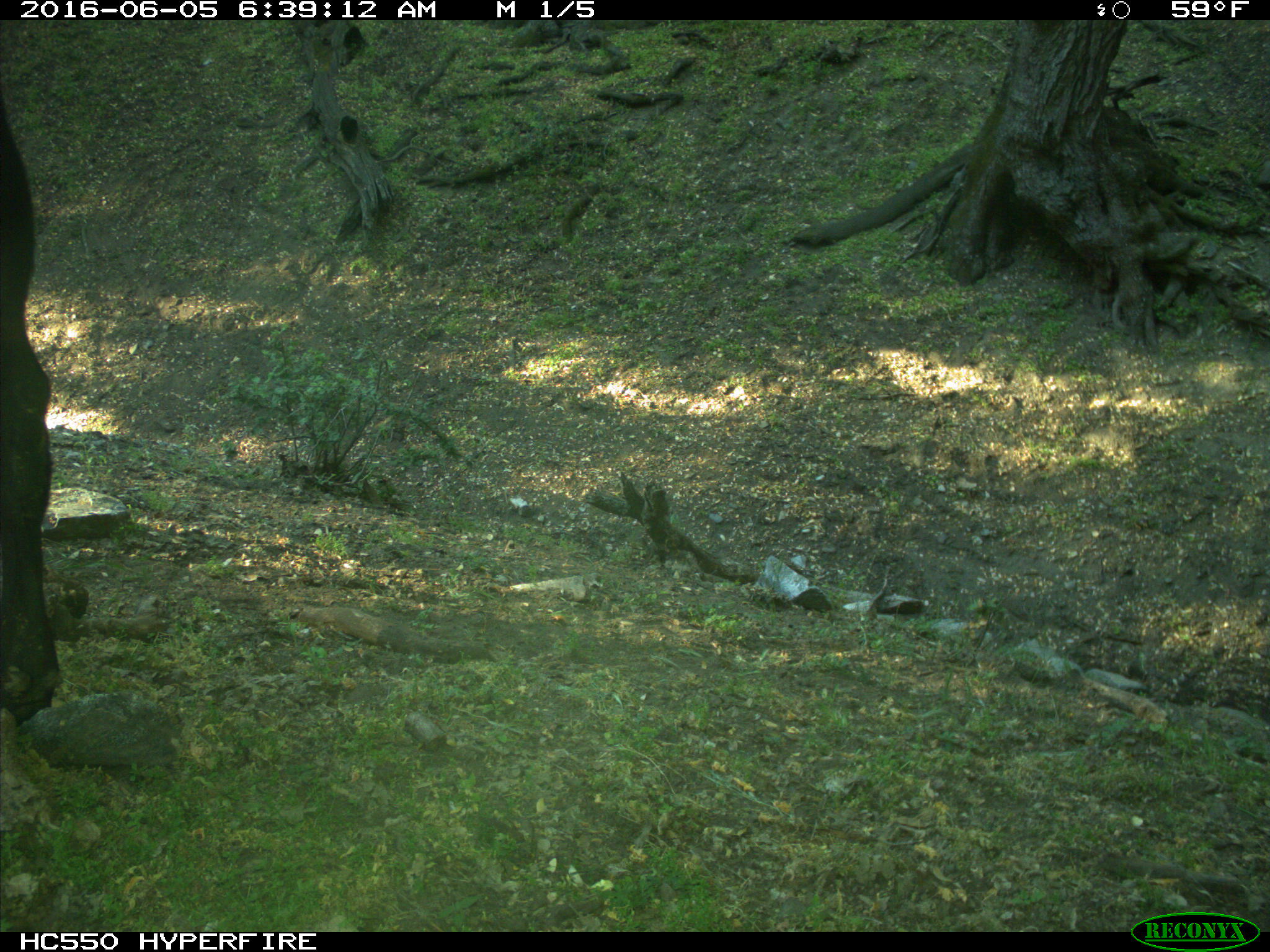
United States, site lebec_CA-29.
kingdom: Animalia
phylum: Chordata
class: Mammalia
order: Artiodactyla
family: Bovidae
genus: Bos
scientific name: Bos taurus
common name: domestic cow